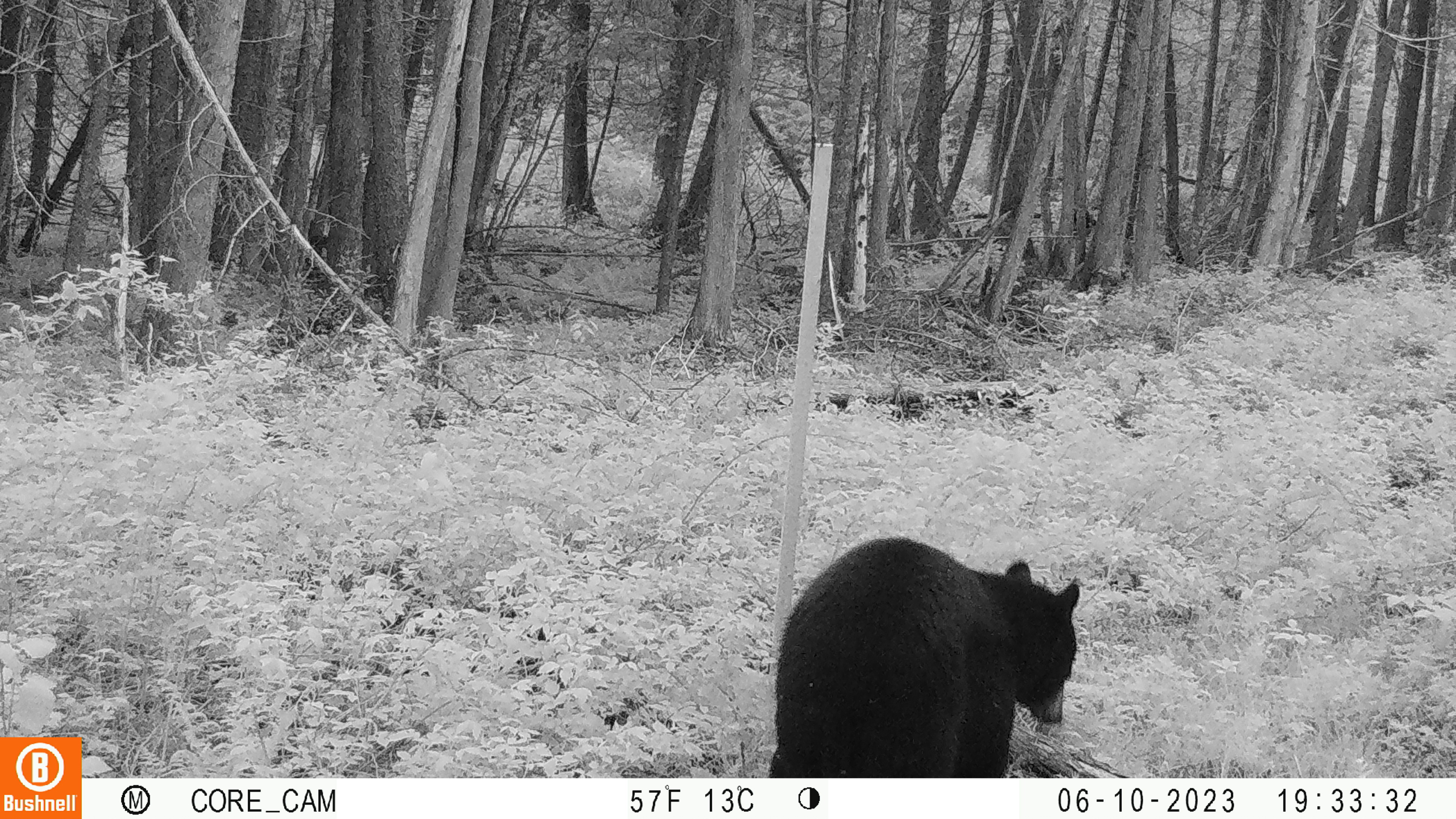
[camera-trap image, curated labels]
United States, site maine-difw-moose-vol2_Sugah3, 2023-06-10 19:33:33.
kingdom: Animalia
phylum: Chordata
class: Mammalia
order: Carnivora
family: Ursidae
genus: Ursus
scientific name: Ursus americanus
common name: black bear